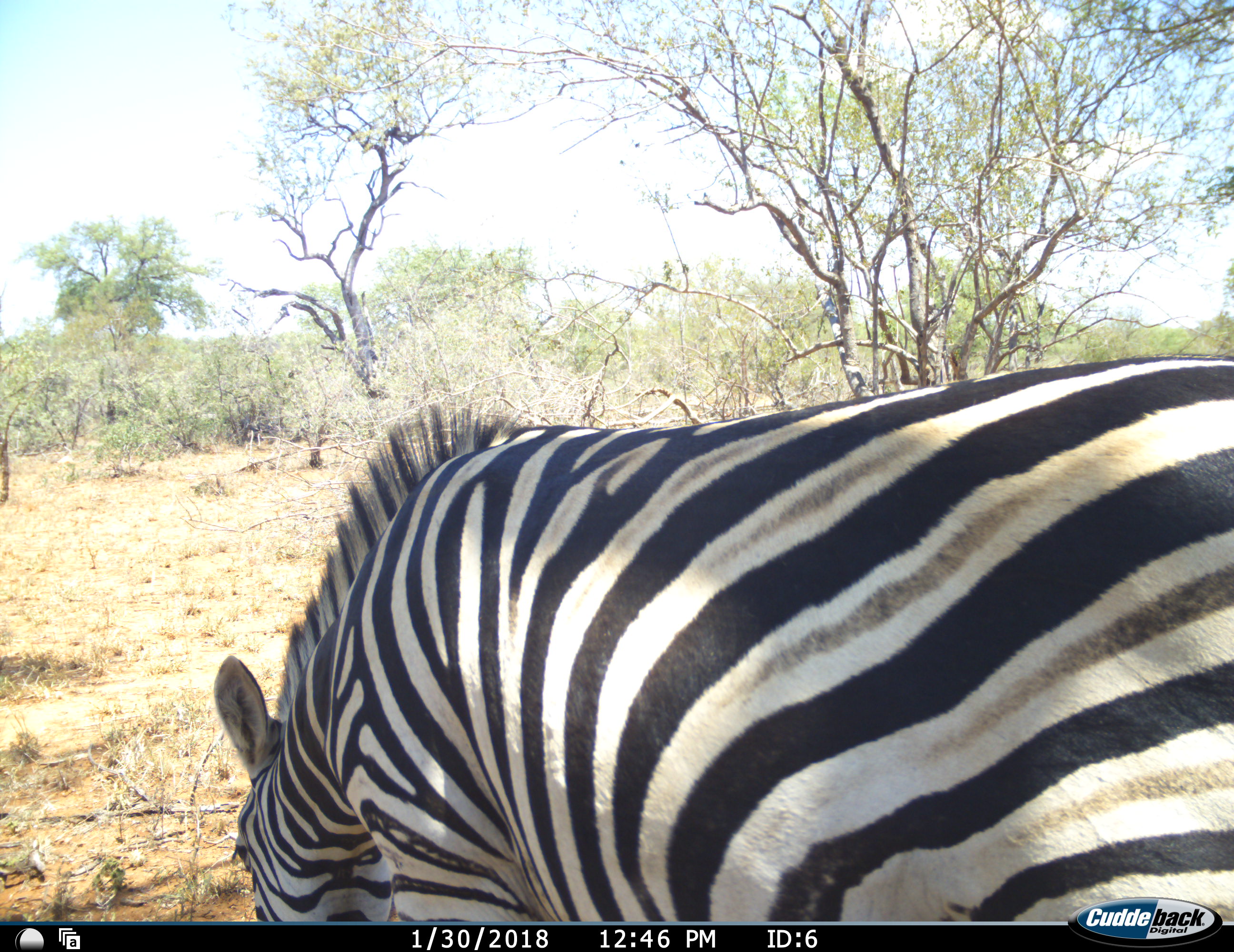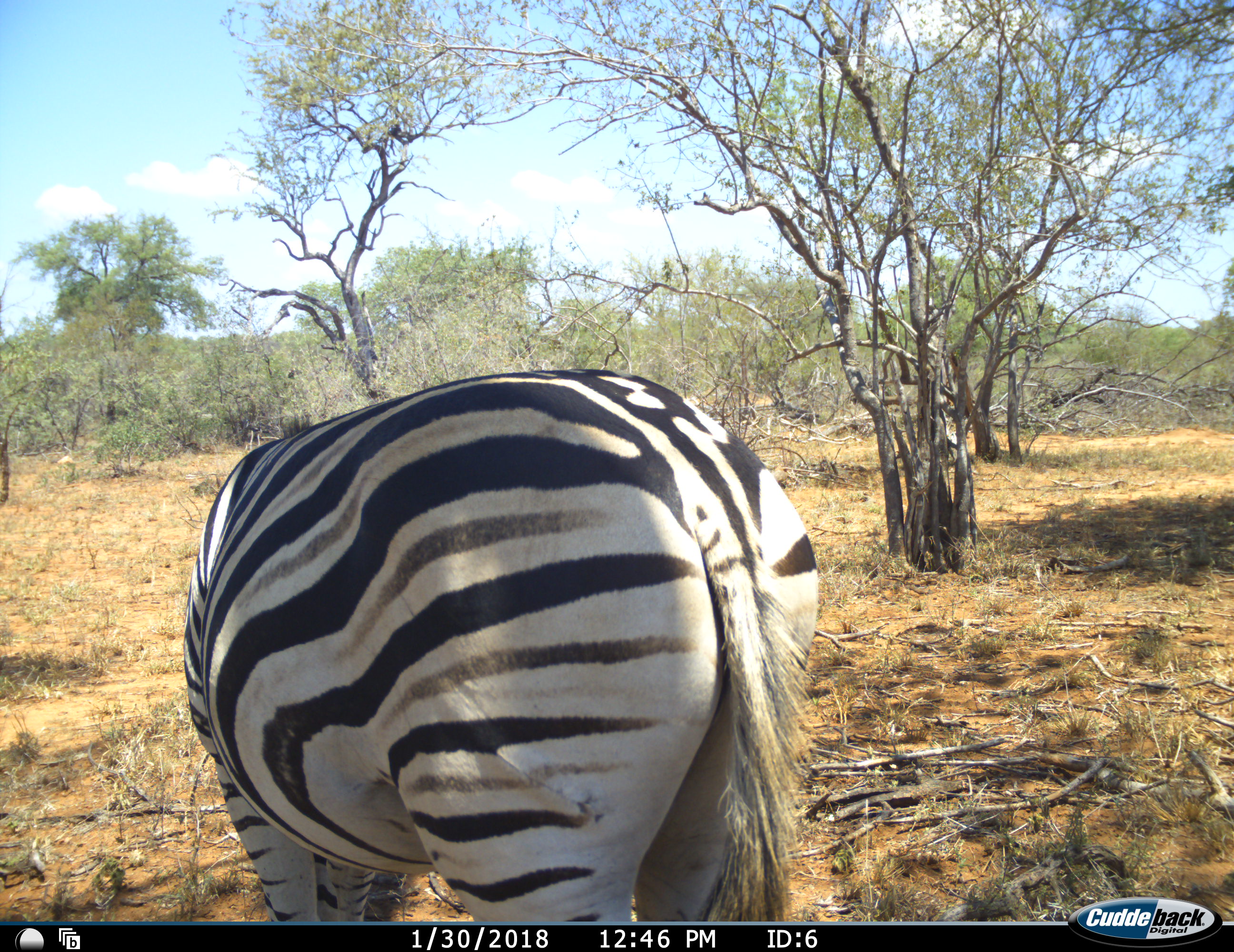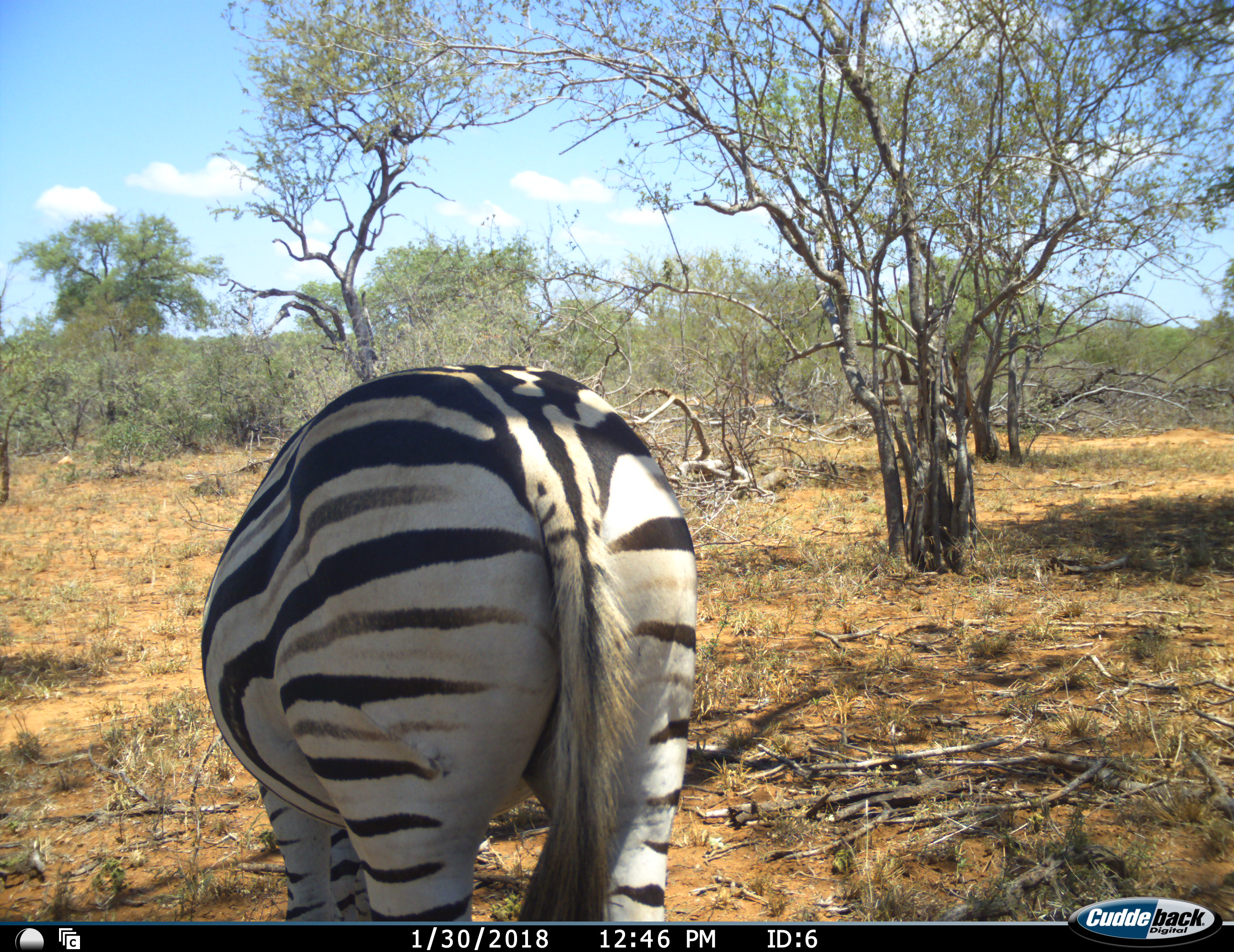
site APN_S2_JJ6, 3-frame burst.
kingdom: Animalia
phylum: Chordata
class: Mammalia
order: Perissodactyla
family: Equidae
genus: Equus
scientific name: Equus quagga burchellii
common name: burchell's zebra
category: zebraburchells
Zebraburchells (burchell's zebra) (Equus quagga burchellii), count 1. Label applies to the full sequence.